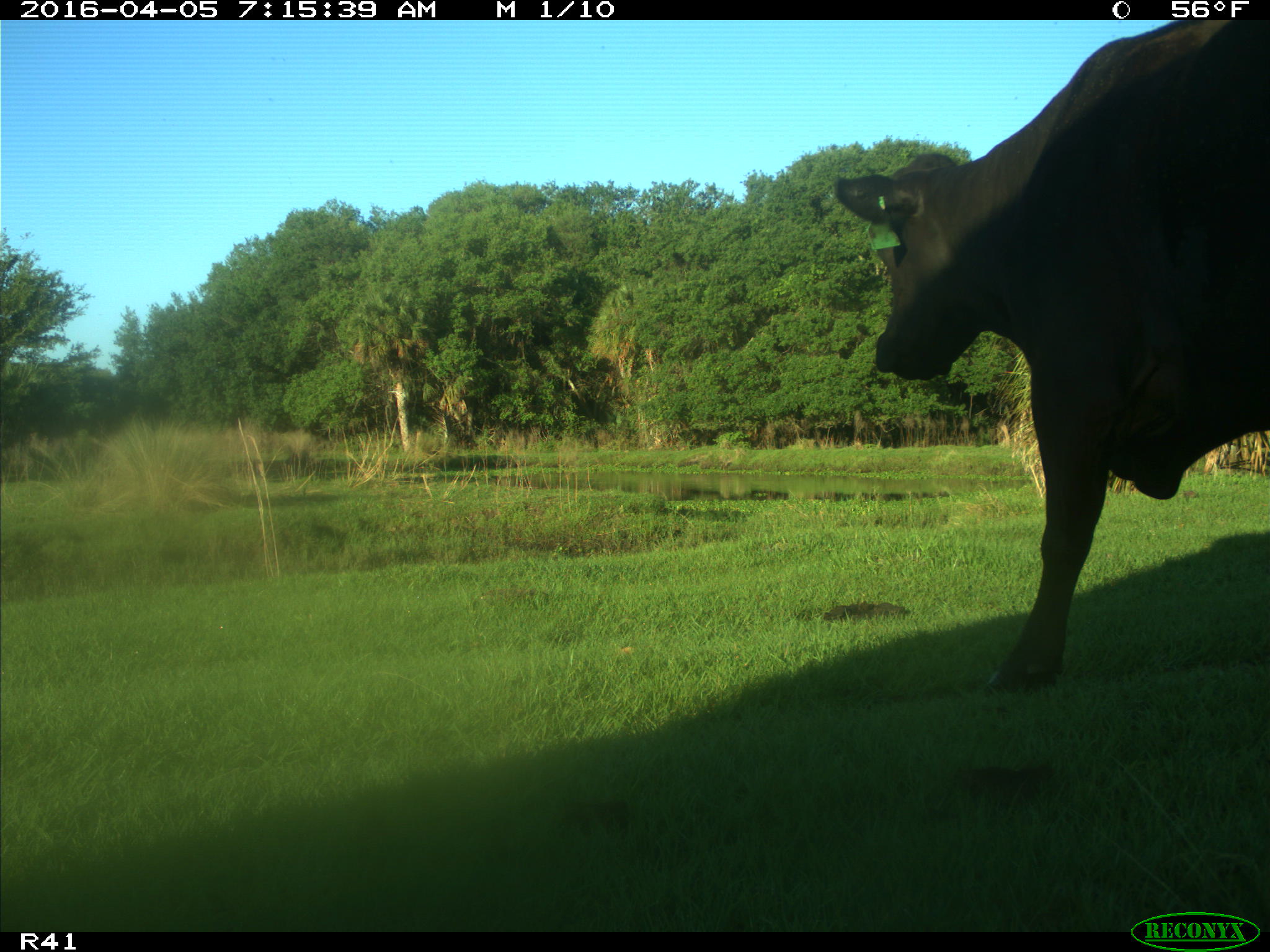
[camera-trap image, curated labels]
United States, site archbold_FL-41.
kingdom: Animalia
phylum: Chordata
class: Mammalia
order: Artiodactyla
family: Bovidae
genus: Bos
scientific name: Bos taurus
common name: domestic cow